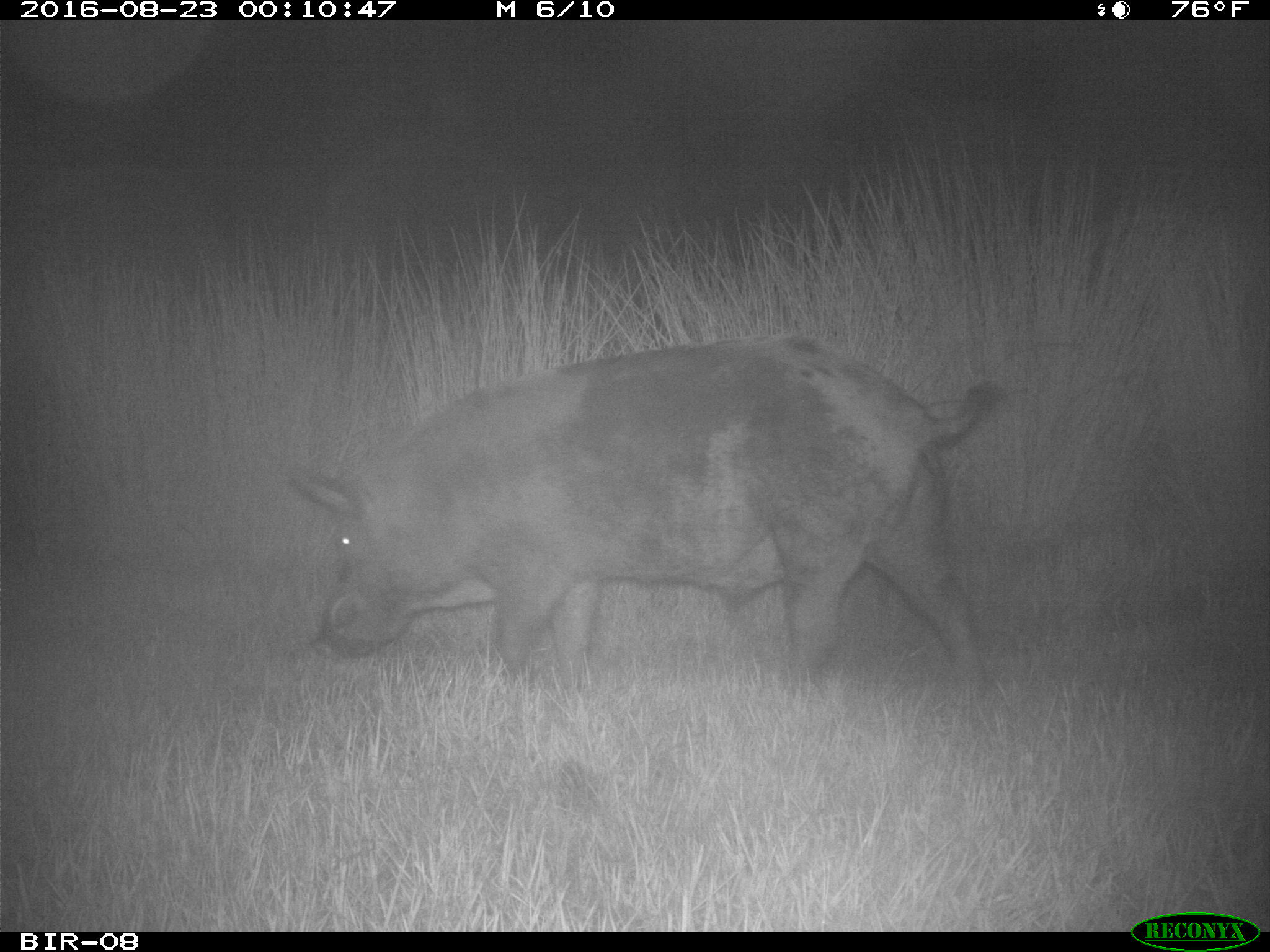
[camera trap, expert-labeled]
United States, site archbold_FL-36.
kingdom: Animalia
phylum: Chordata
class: Mammalia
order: Artiodactyla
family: Suidae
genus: Sus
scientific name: Sus scrofa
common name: wild boar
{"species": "Sus scrofa (wild boar)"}